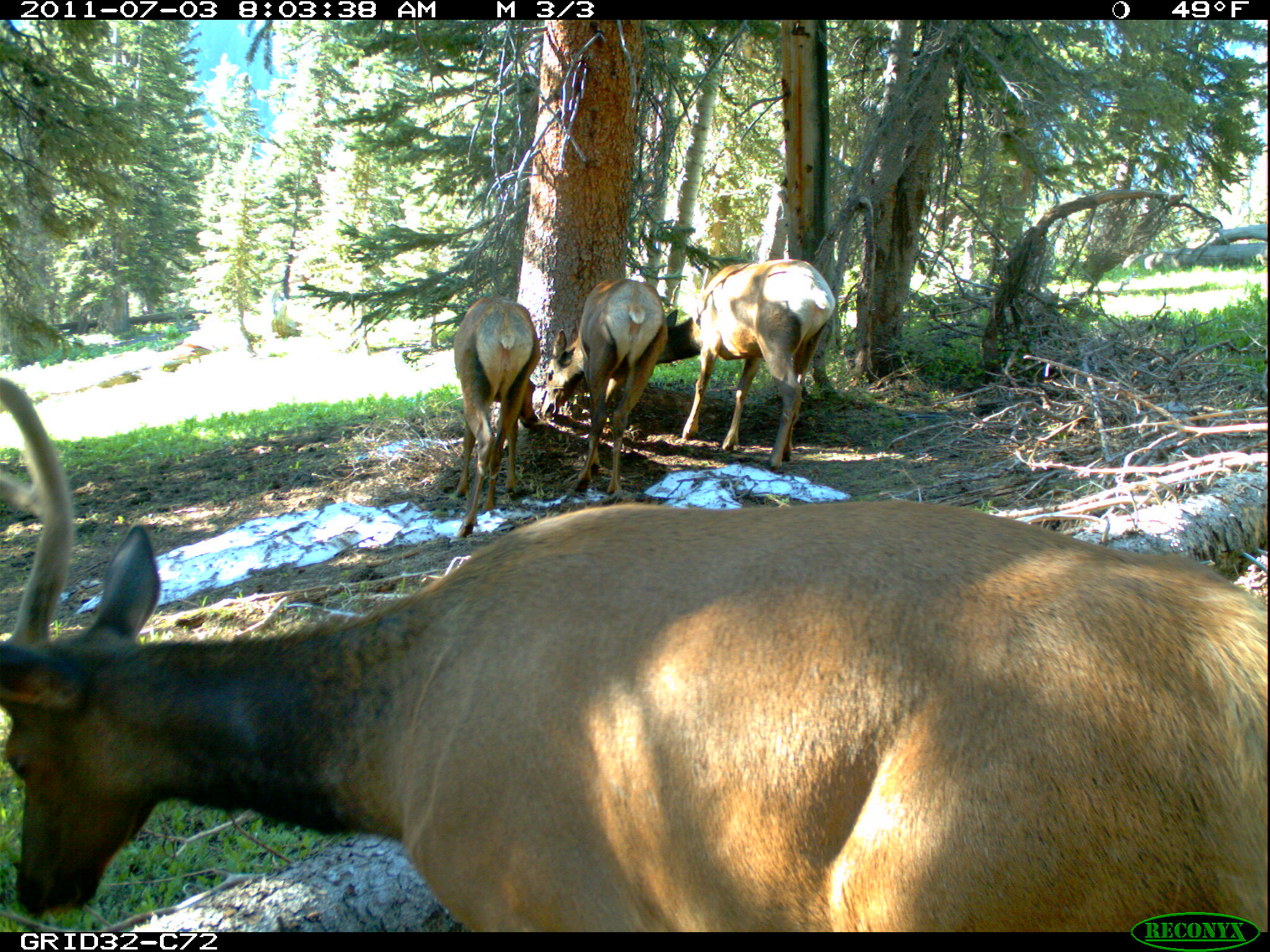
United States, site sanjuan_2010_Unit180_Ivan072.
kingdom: Animalia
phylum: Chordata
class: Mammalia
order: Artiodactyla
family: Cervidae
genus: Cervus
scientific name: Cervus elaphus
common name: red deer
Cervus elaphus (red deer).